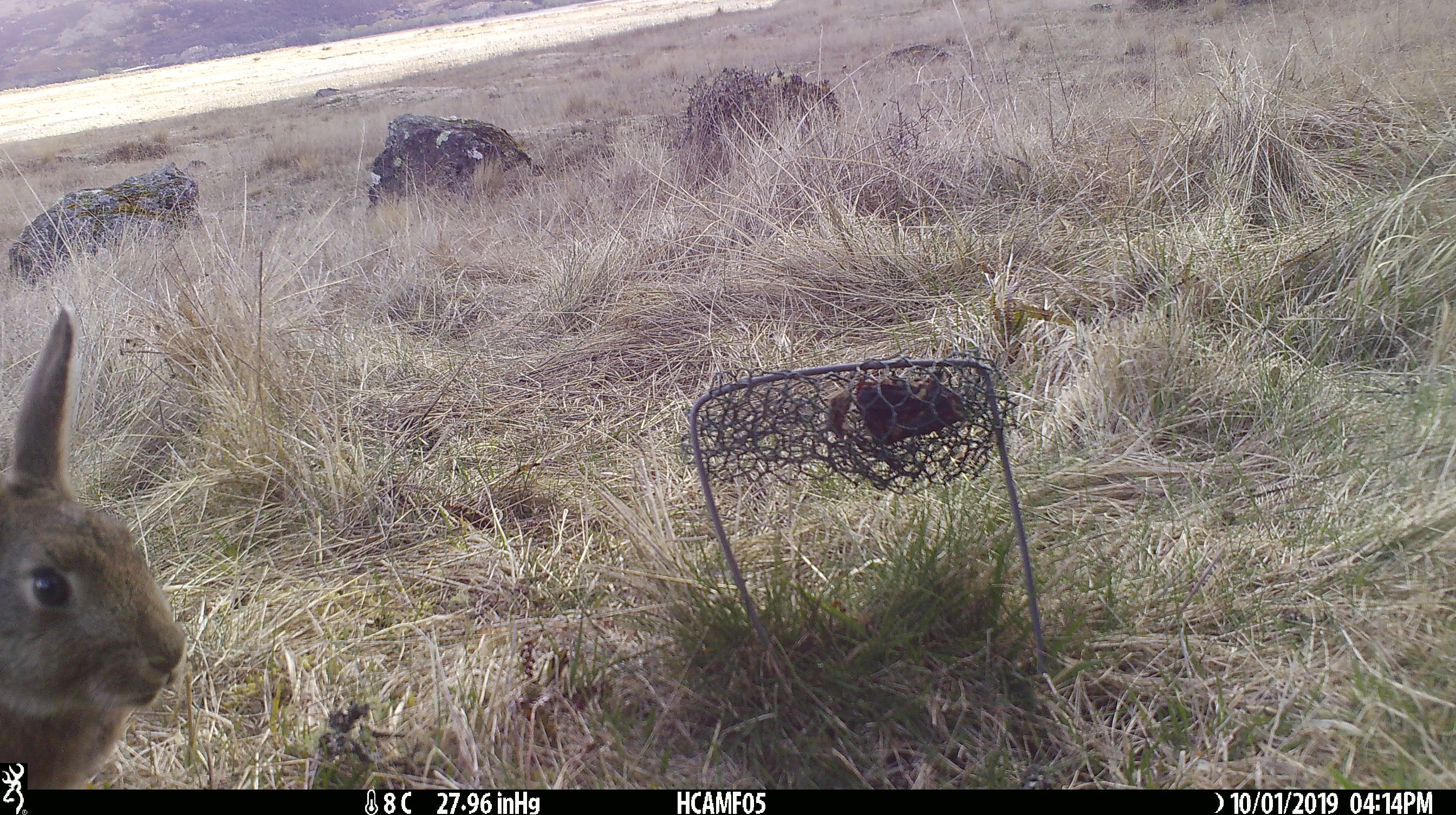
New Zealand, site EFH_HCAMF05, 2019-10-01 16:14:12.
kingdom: Animalia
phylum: Chordata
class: Mammalia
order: Lagomorpha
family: Leporidae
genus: Oryctolagus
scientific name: Oryctolagus cuniculus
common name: european rabbit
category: rabbit